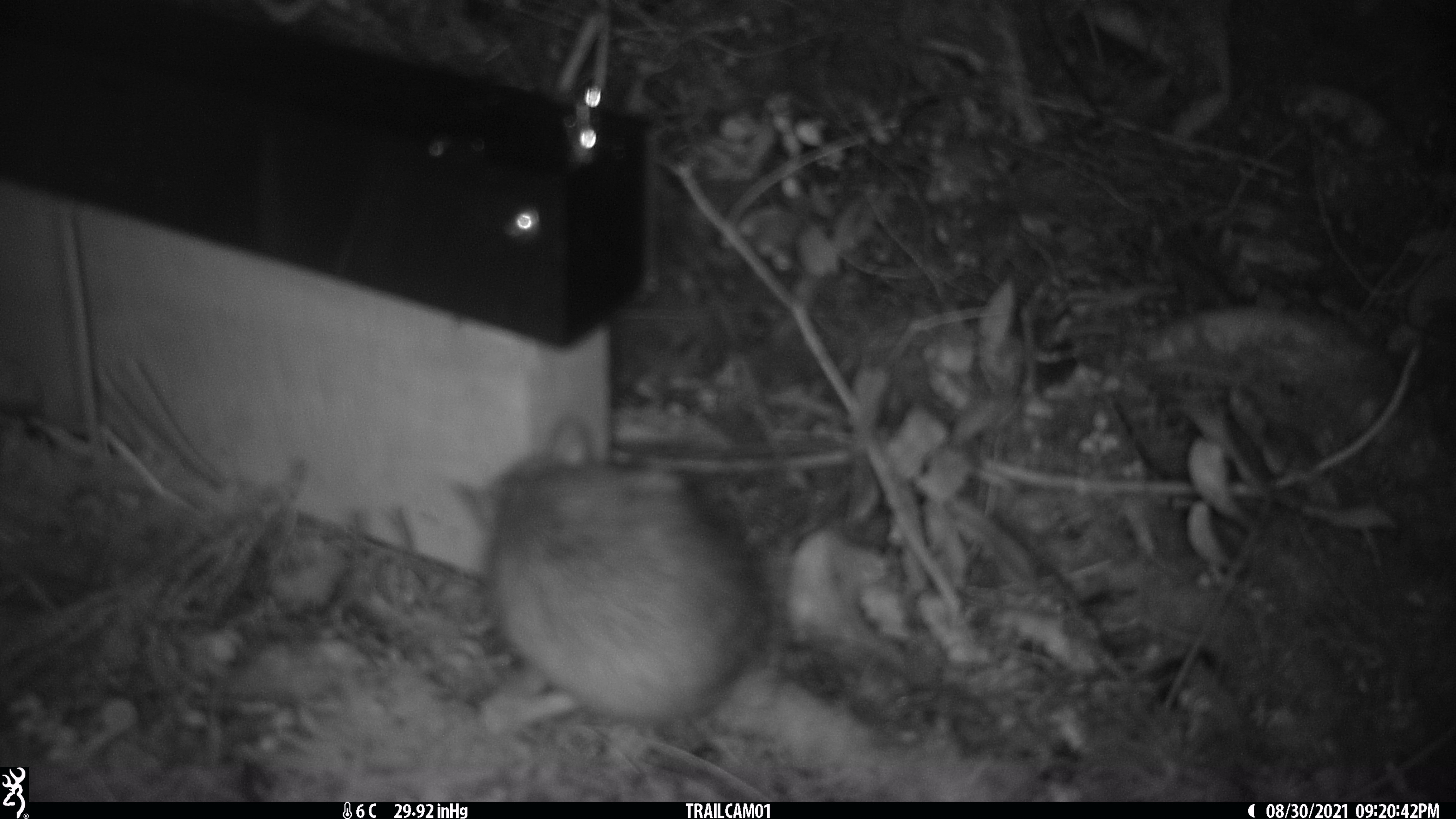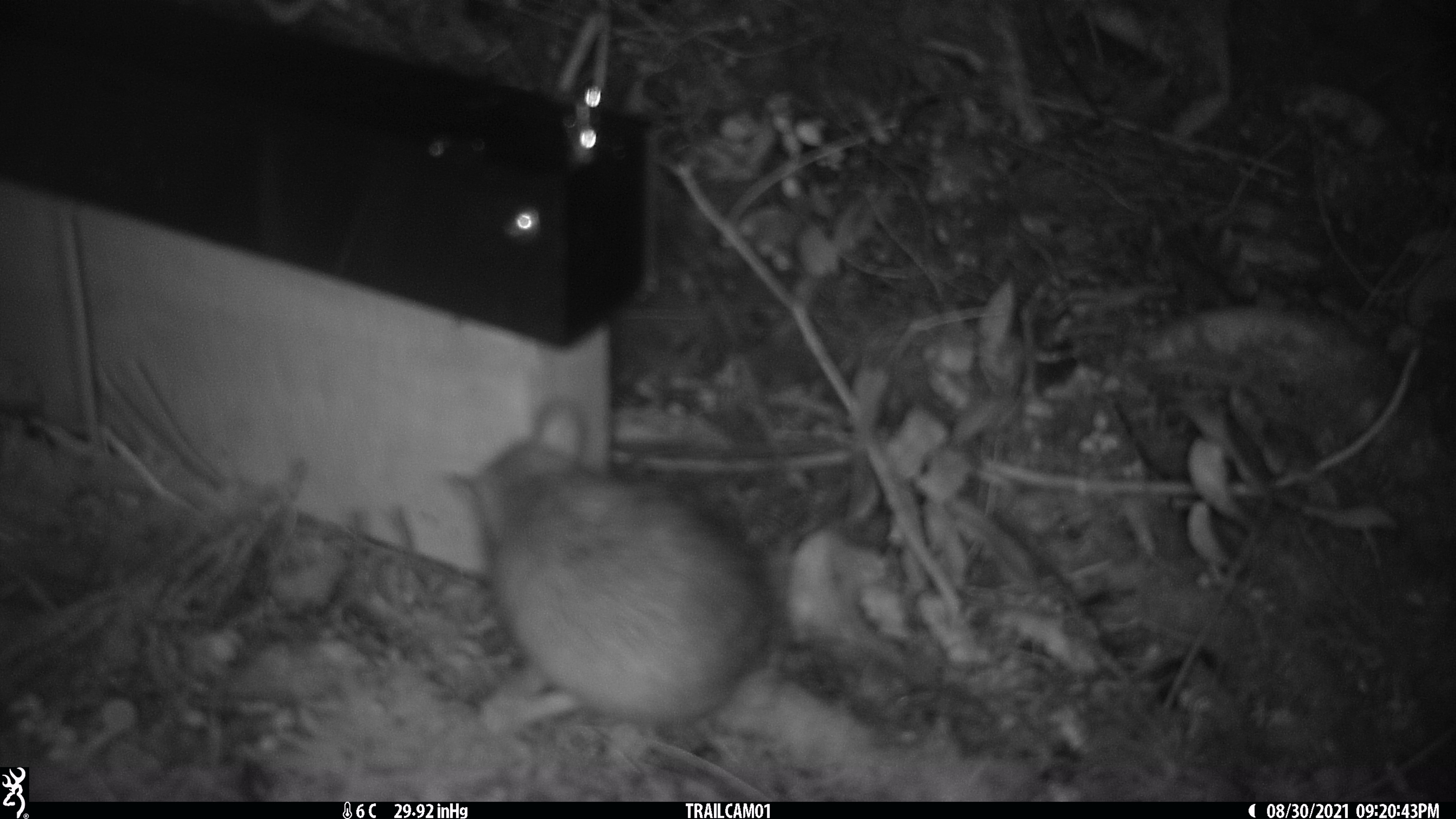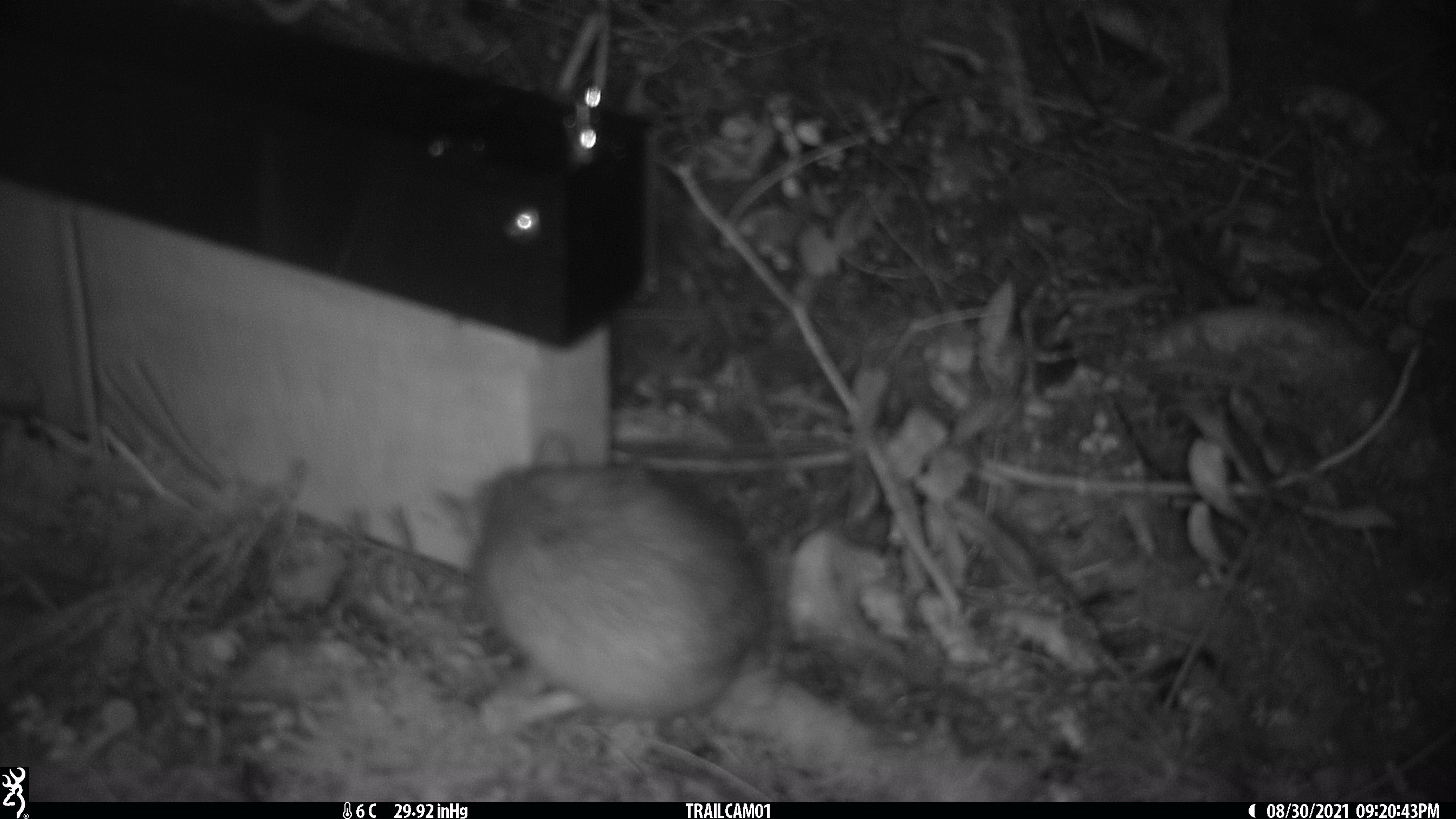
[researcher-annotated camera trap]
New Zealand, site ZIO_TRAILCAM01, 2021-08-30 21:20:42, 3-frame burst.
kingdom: Animalia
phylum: Chordata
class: Mammalia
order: Rodentia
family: Muridae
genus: Rattus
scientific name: Rattus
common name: rat